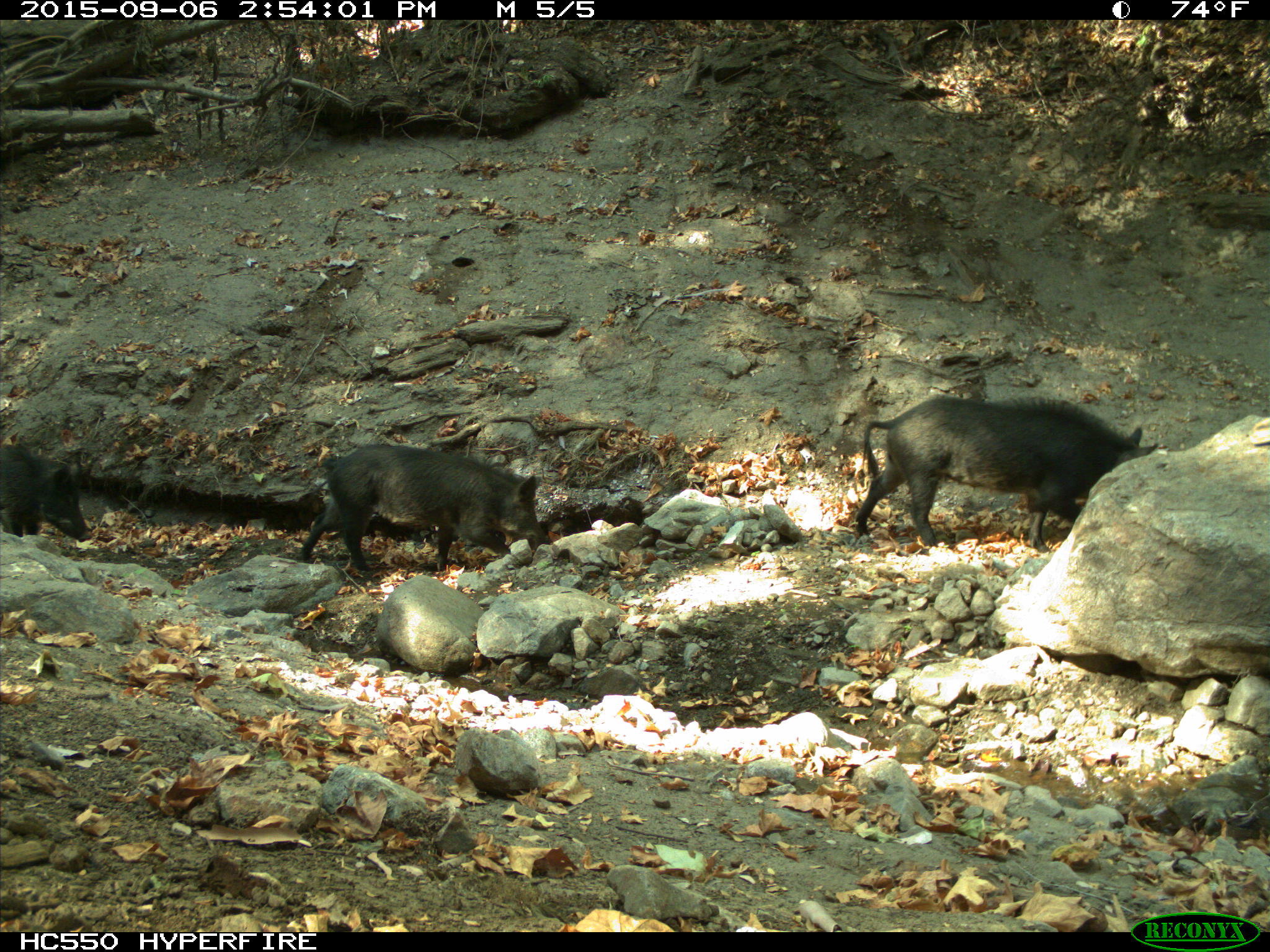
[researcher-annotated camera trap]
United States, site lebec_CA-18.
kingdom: Animalia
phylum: Chordata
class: Mammalia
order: Artiodactyla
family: Suidae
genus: Sus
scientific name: Sus scrofa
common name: wild boar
Sus scrofa (wild boar).